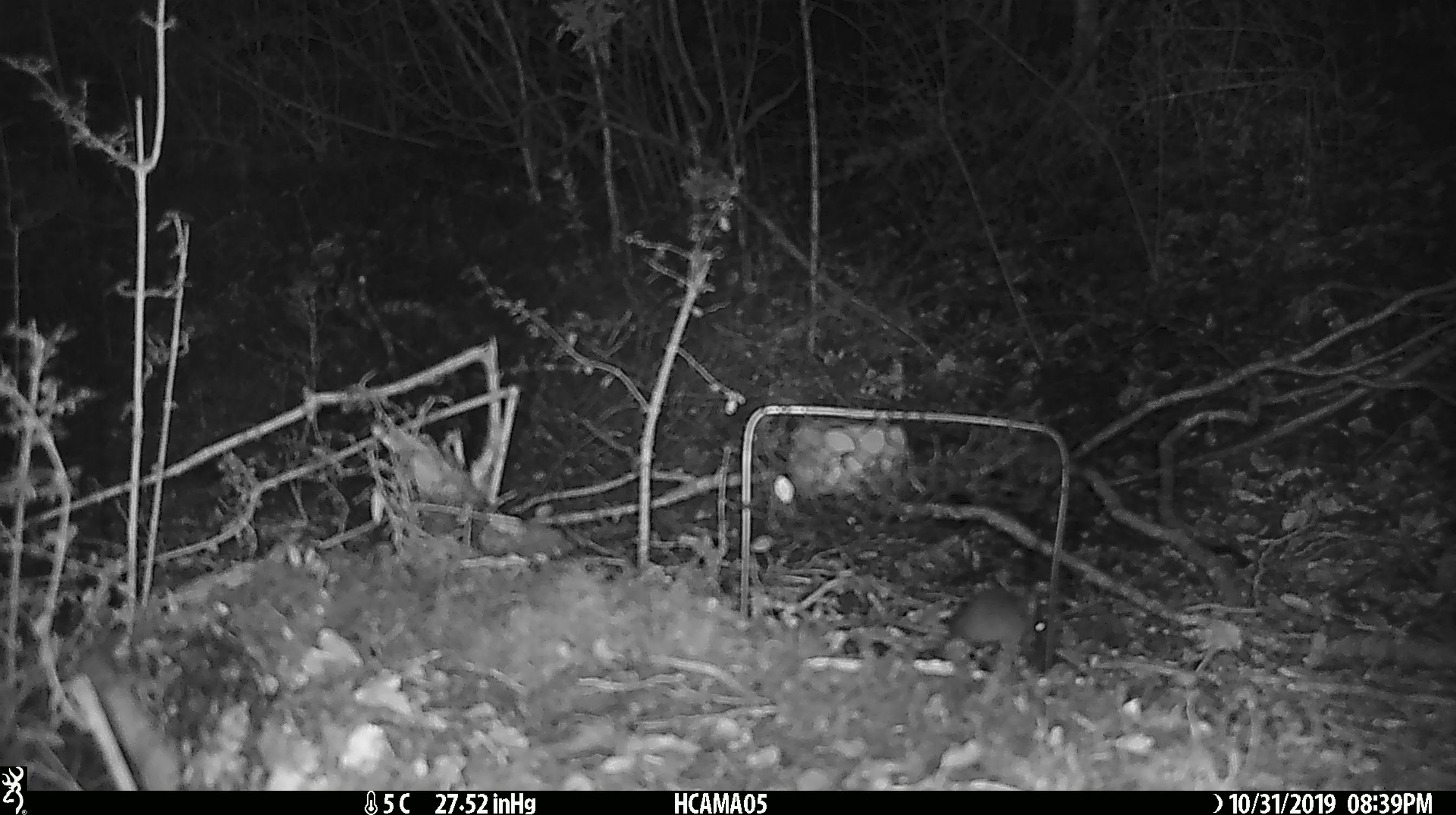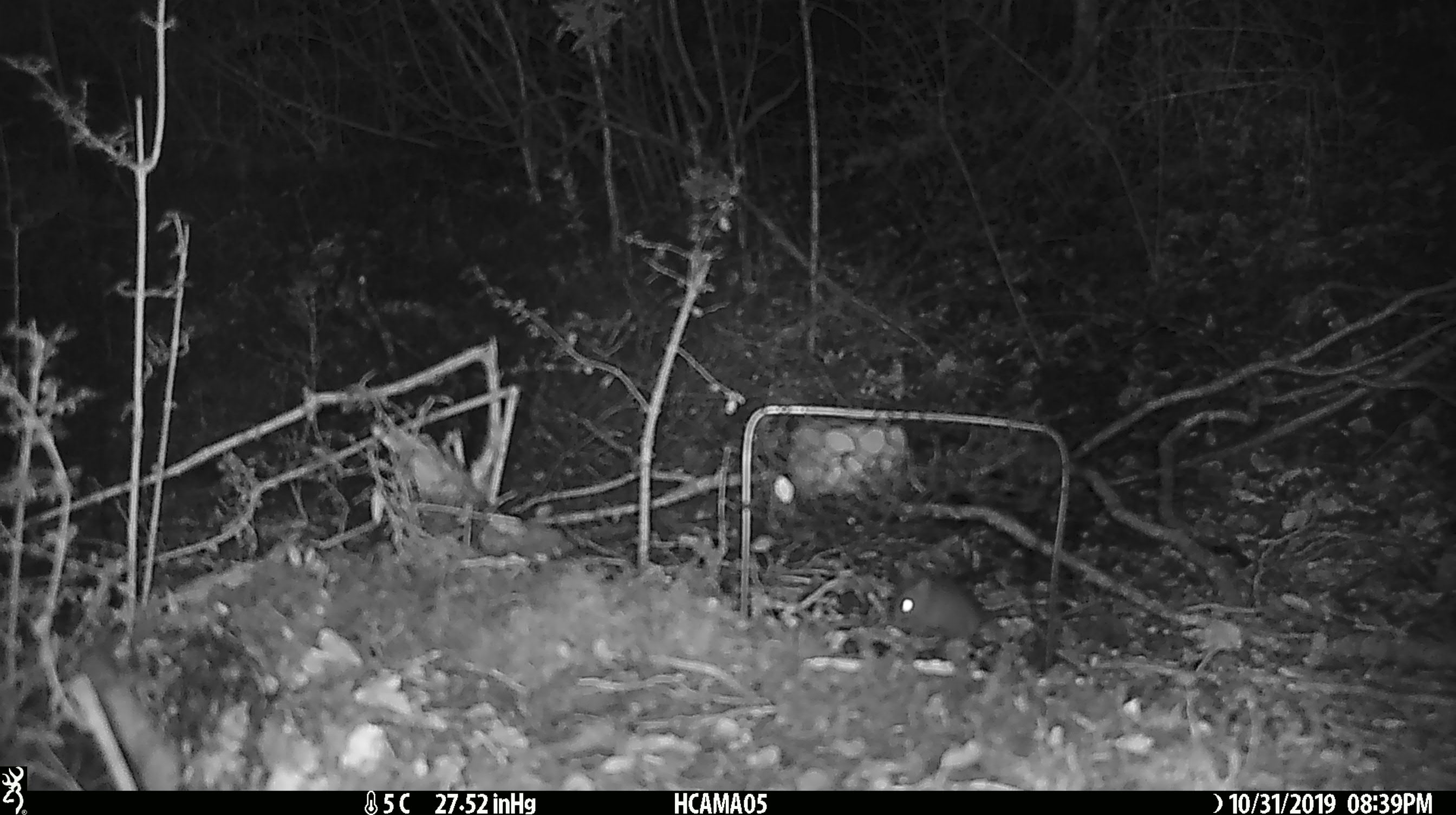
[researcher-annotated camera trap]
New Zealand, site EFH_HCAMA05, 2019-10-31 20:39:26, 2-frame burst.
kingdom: Animalia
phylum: Chordata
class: Mammalia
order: Rodentia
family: Muridae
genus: Mus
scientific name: Mus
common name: mouse